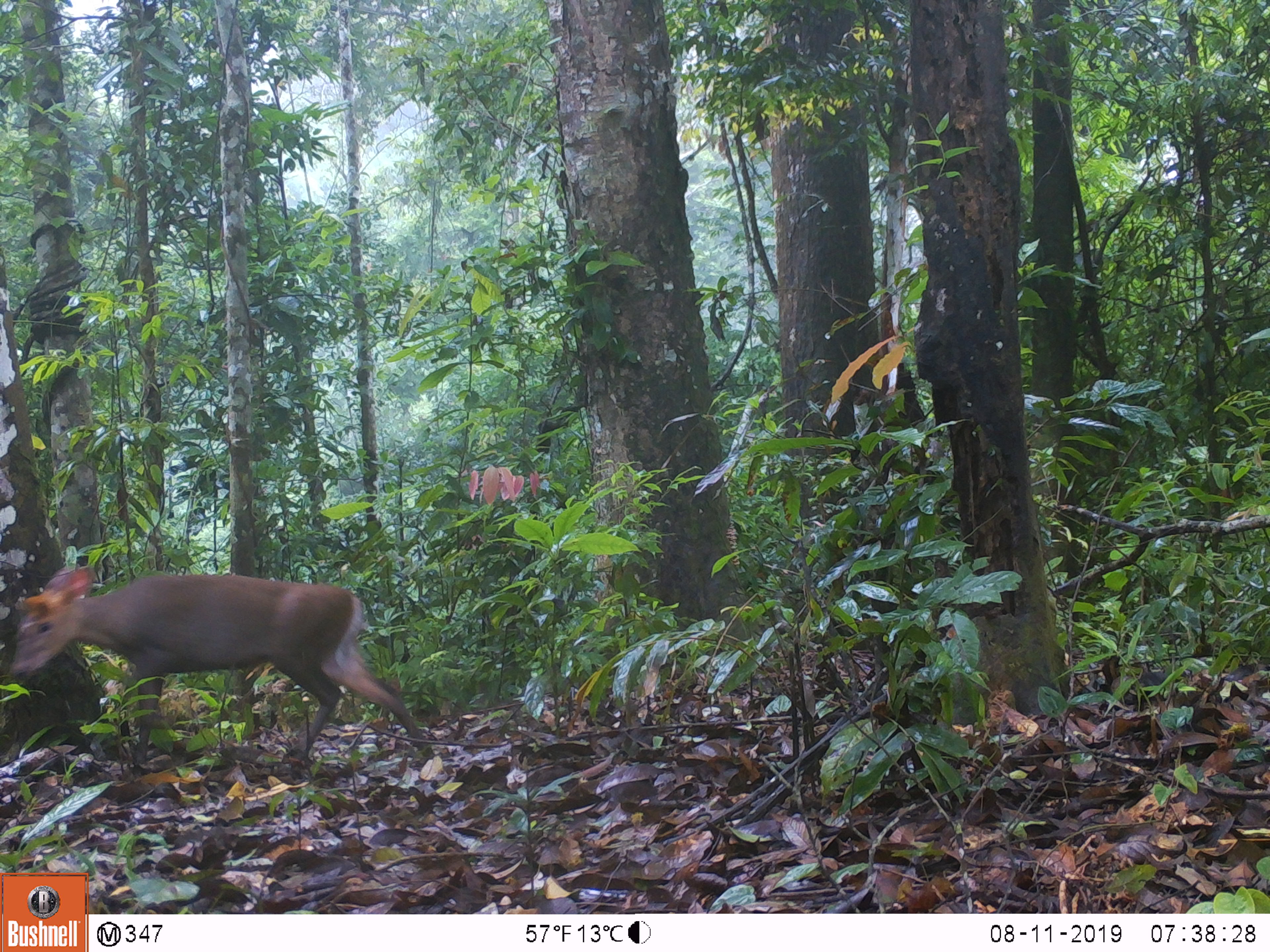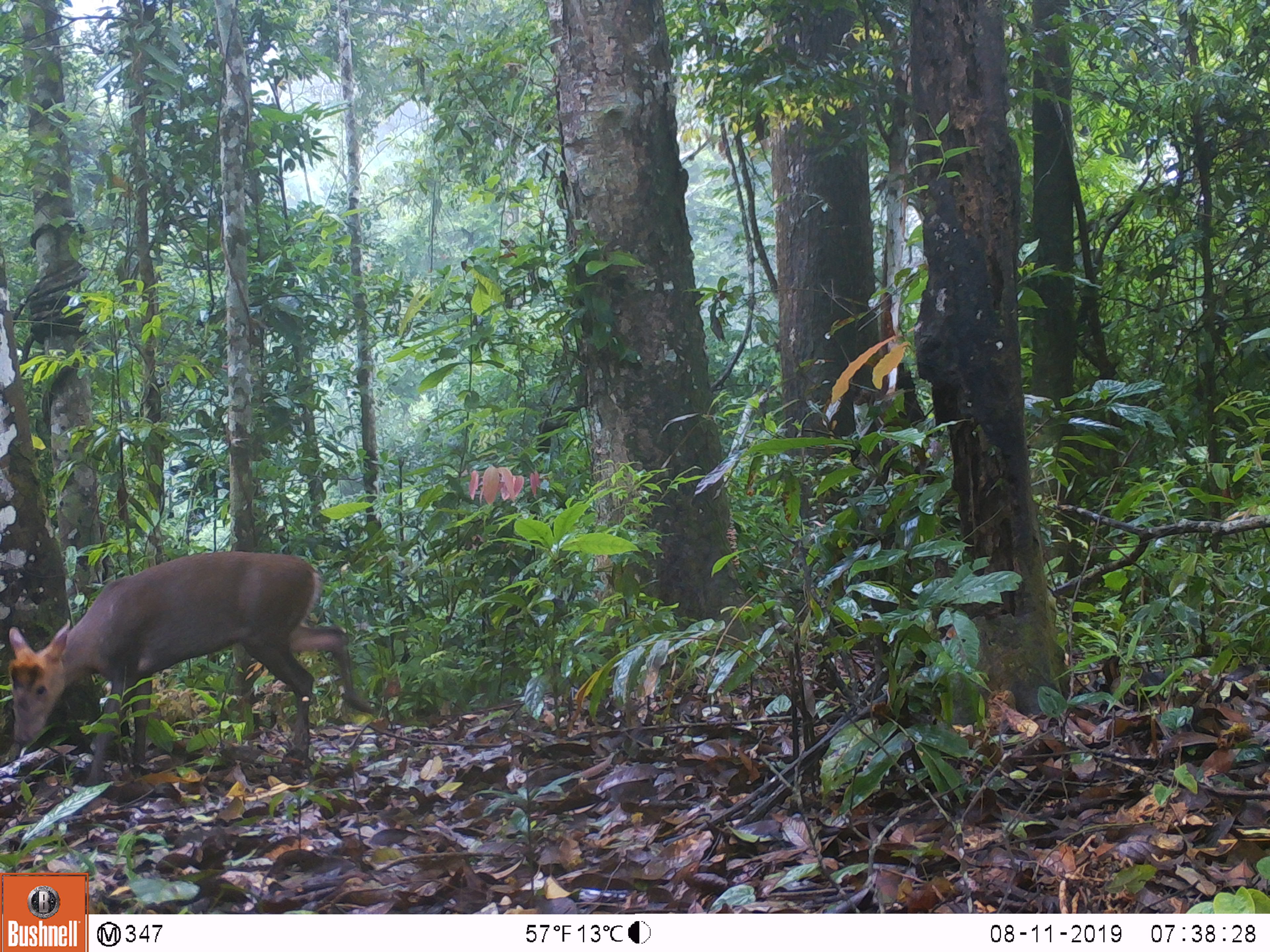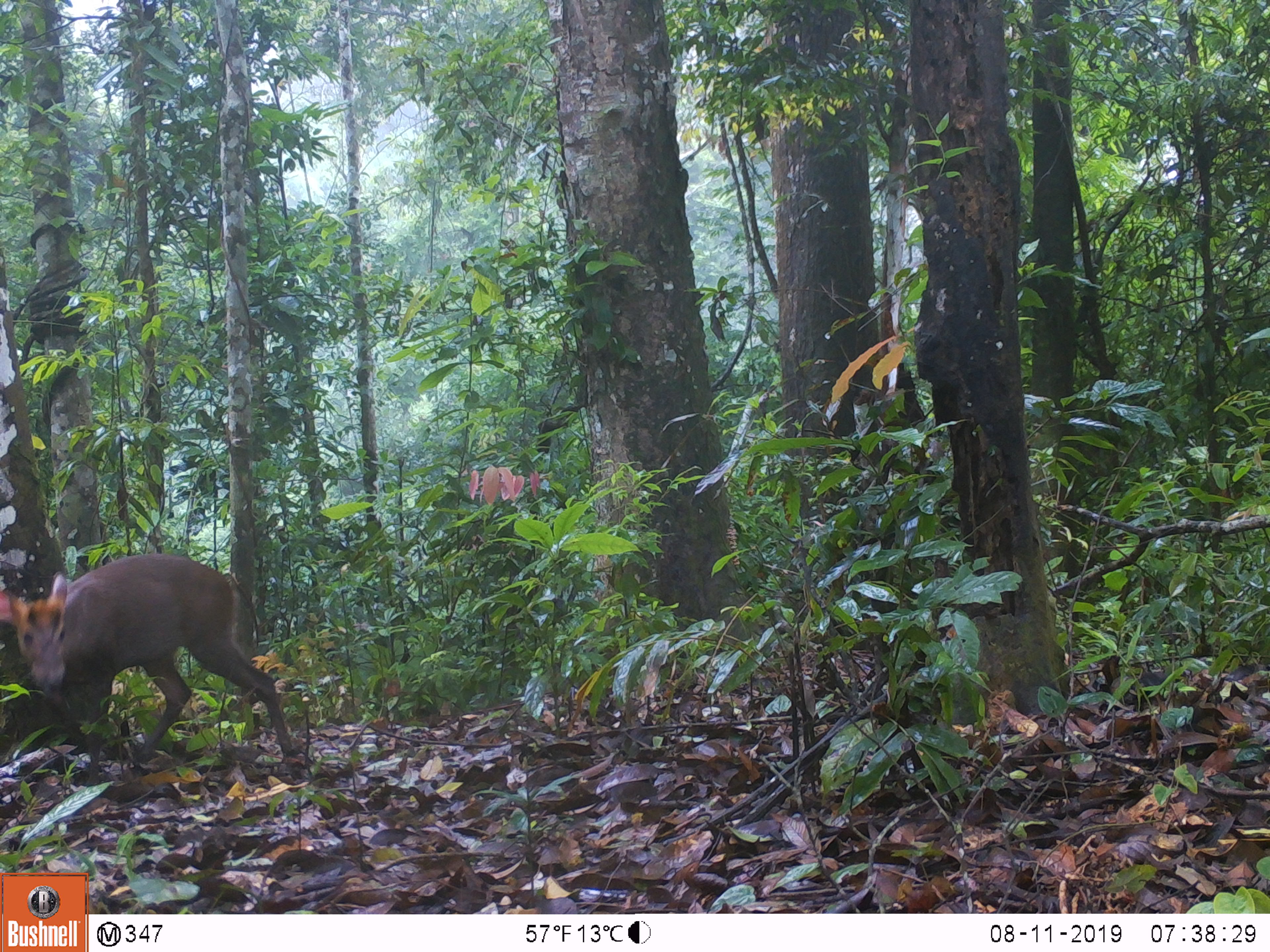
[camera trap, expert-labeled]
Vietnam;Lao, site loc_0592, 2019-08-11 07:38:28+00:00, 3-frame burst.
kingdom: Animalia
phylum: Chordata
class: Mammalia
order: Artiodactyla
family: Cervidae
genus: Muntiacus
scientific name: Muntiacus rooseveltorum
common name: roosevelt's muntjac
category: roosevelts muntjac group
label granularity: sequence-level